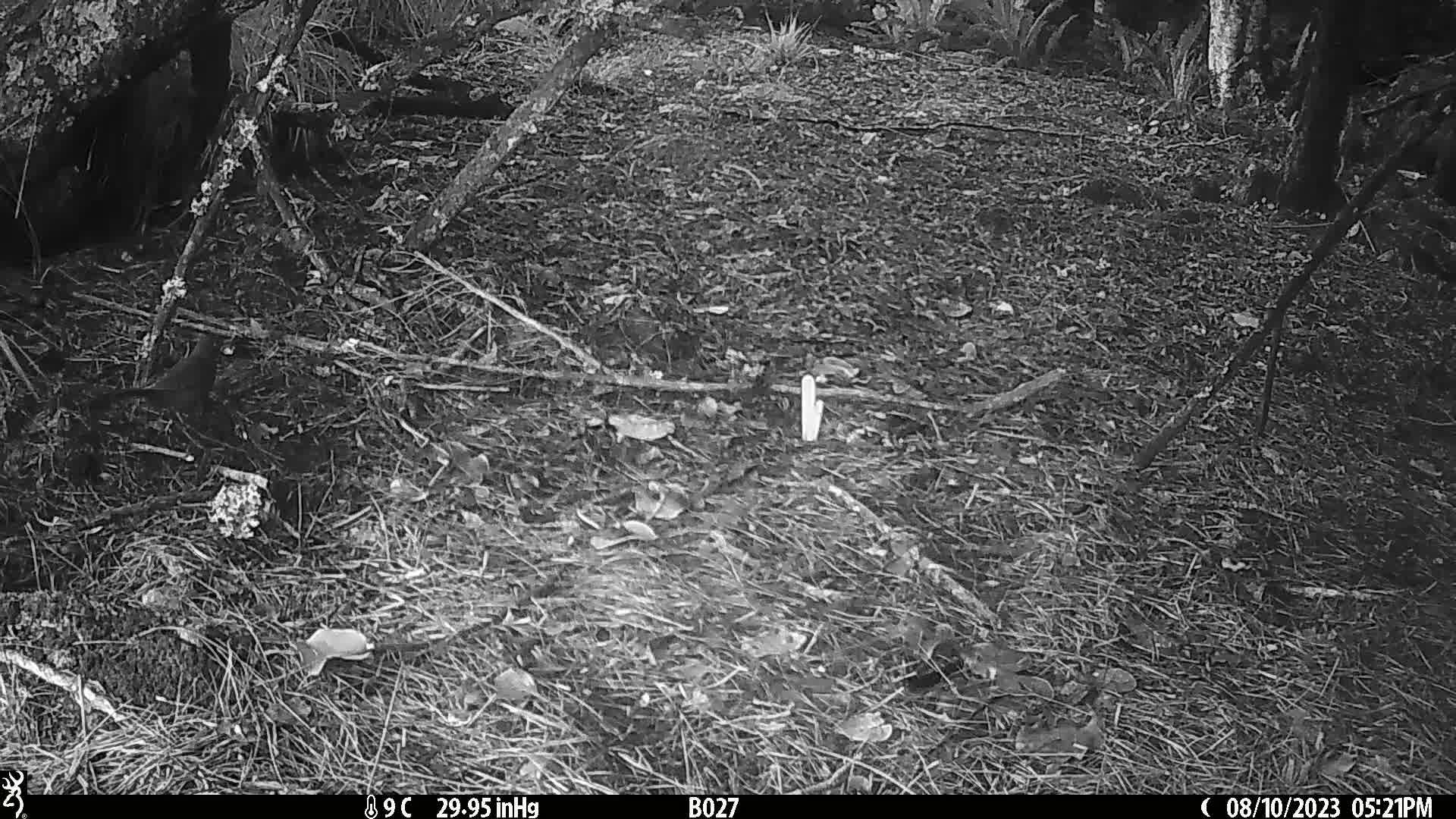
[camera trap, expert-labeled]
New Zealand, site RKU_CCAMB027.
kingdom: Animalia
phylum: Chordata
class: Aves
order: Passeriformes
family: Turdidae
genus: Turdus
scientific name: Turdus merula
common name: eurasian blackbird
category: blackbird